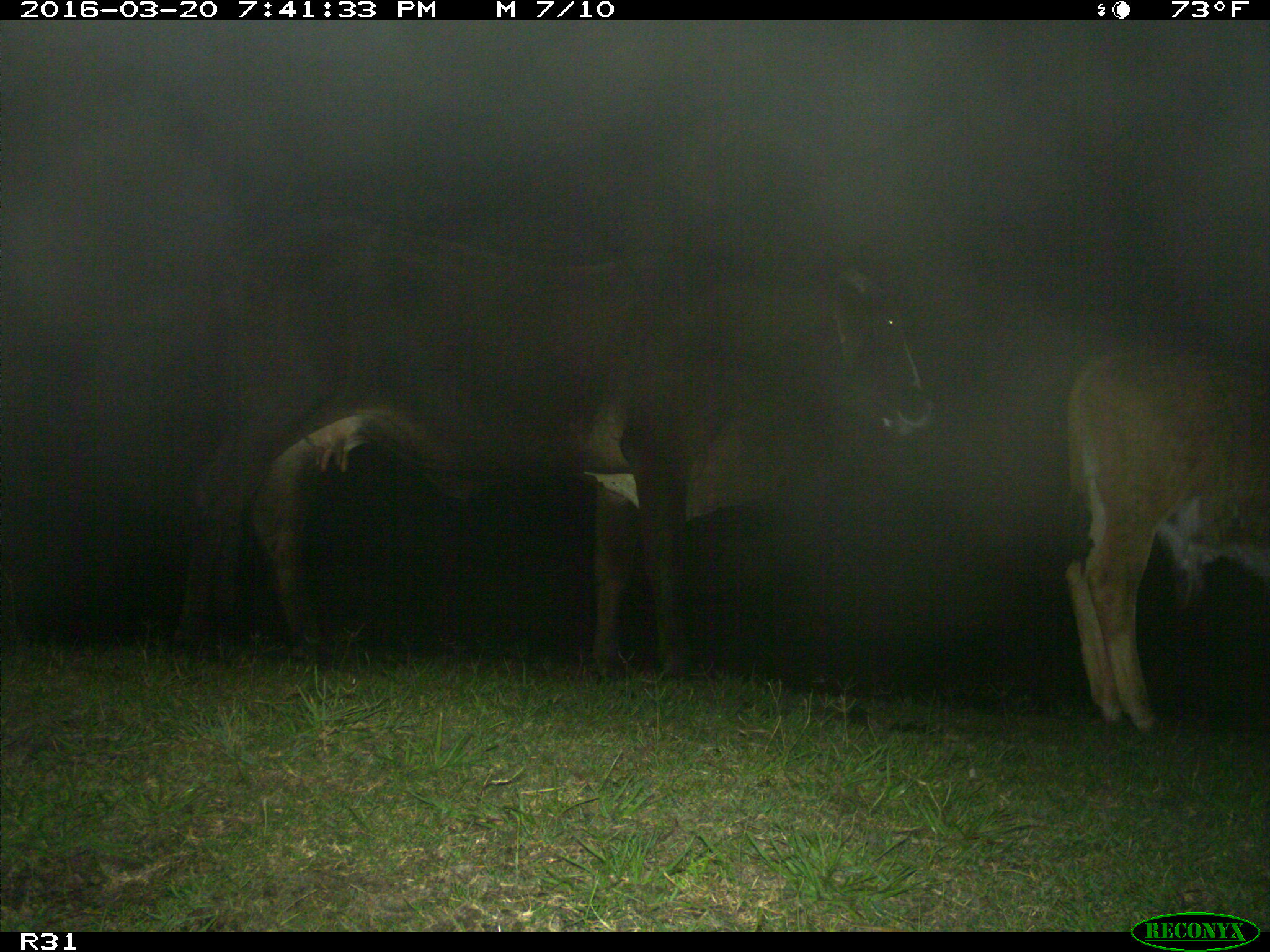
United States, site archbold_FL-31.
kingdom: Animalia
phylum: Chordata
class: Mammalia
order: Artiodactyla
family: Bovidae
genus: Bos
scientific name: Bos taurus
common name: domestic cow